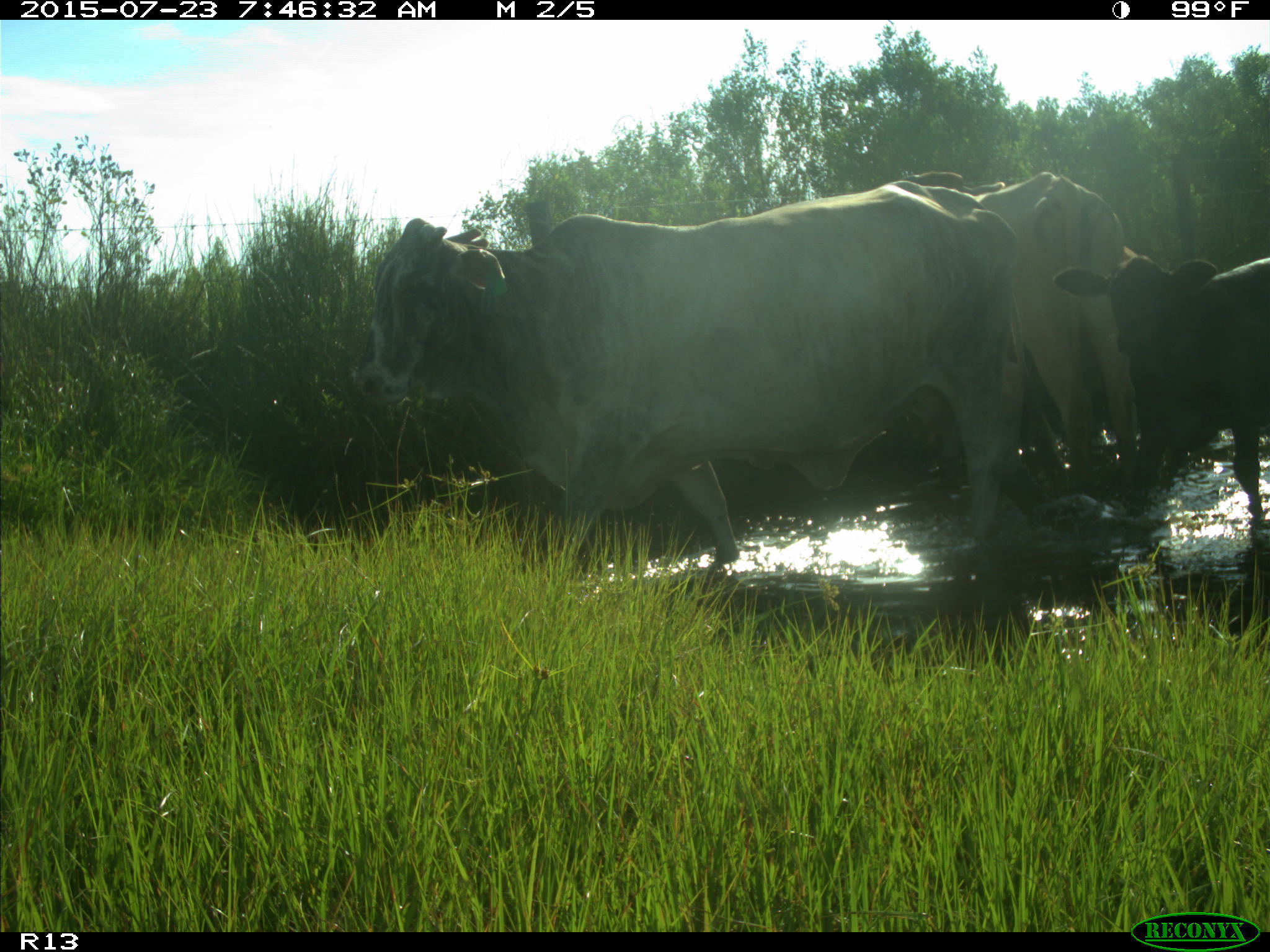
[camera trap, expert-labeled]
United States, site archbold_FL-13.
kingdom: Animalia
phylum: Chordata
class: Mammalia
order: Artiodactyla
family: Bovidae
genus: Bos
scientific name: Bos taurus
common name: domestic cow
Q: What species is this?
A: Bos taurus (domestic cow).